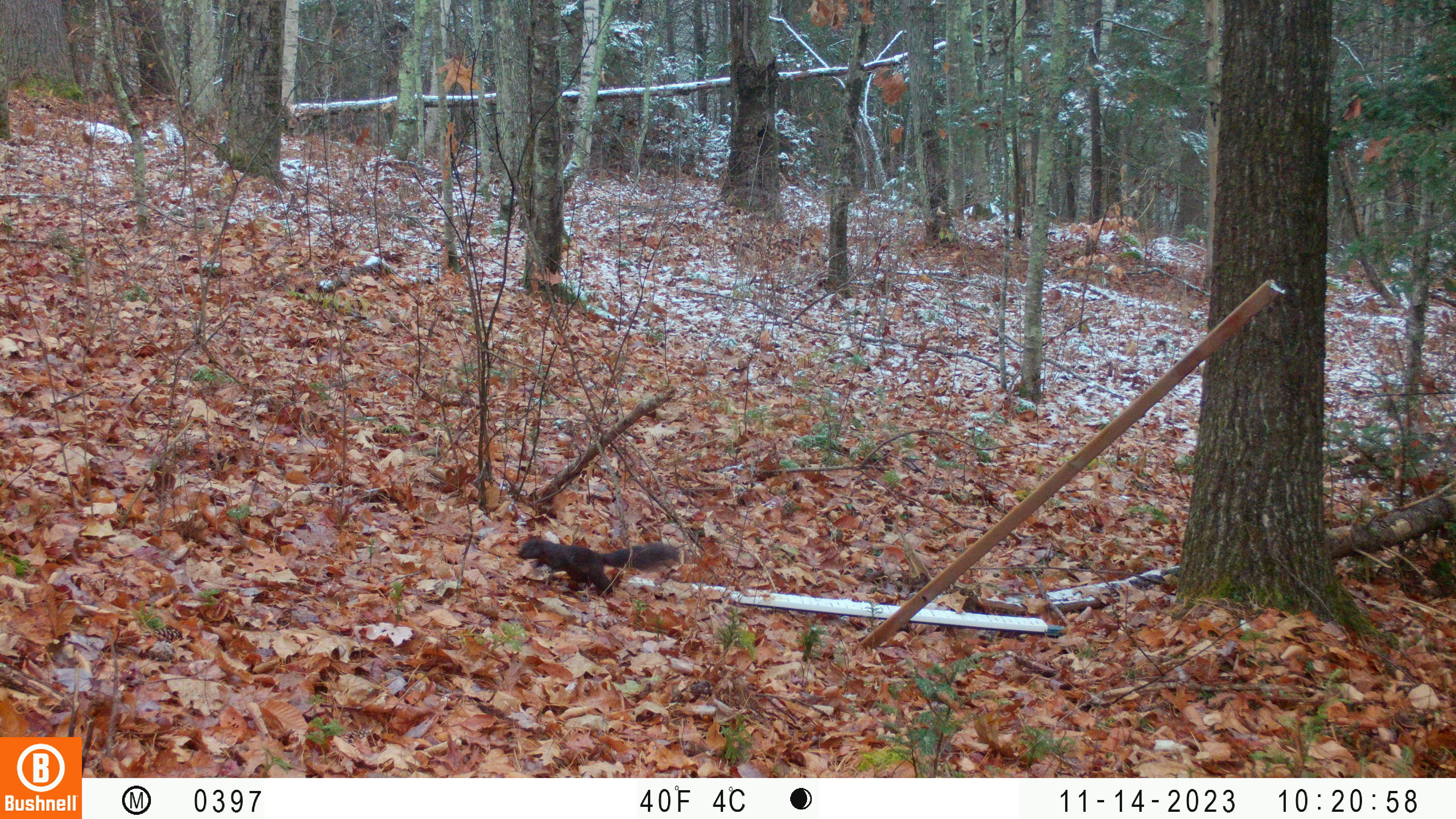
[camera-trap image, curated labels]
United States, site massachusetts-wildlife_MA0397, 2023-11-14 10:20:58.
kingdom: Animalia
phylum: Chordata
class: Mammalia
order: Rodentia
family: Sciuridae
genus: Sciurus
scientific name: Sciurus carolinensis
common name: gray squirrel